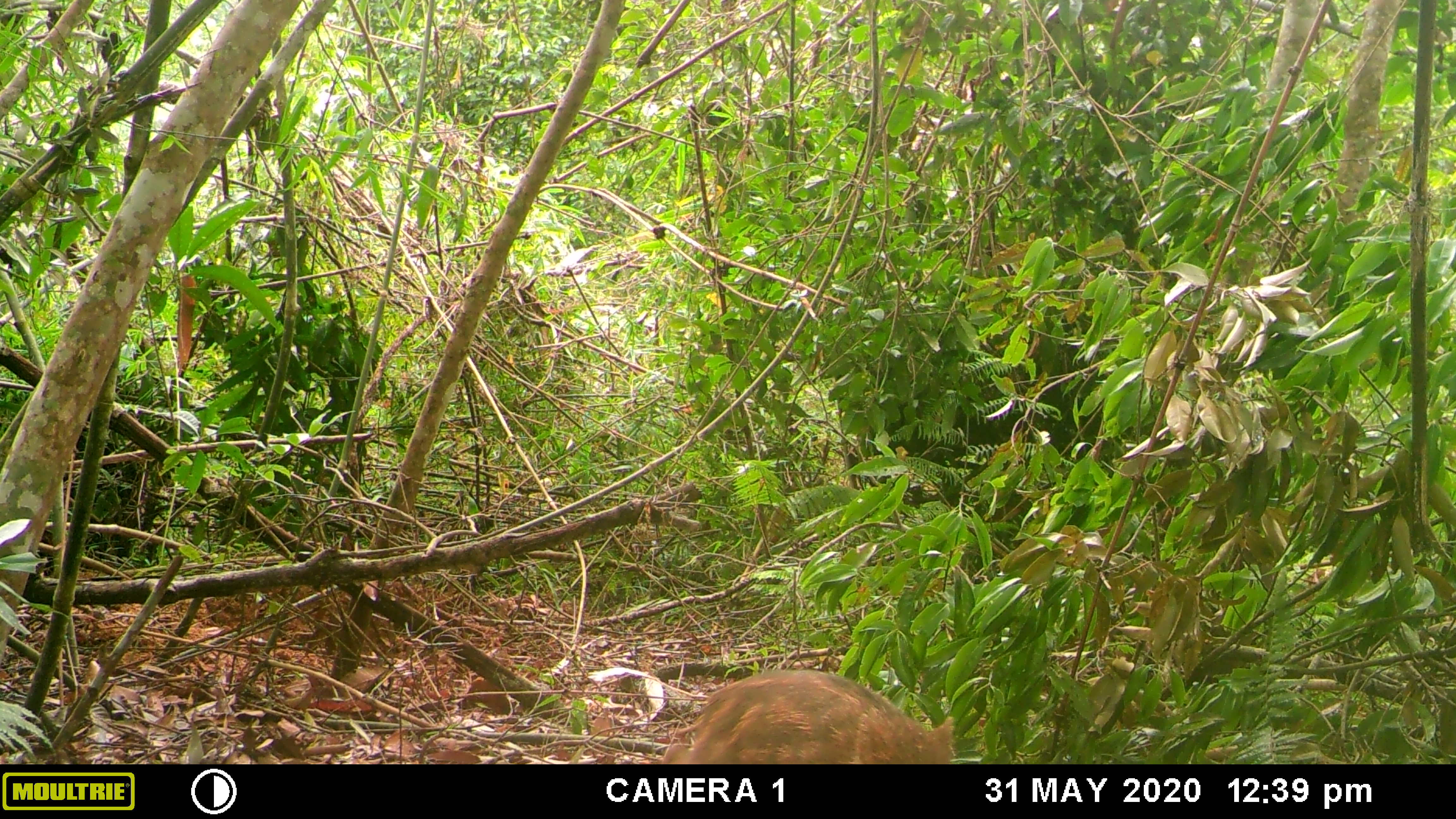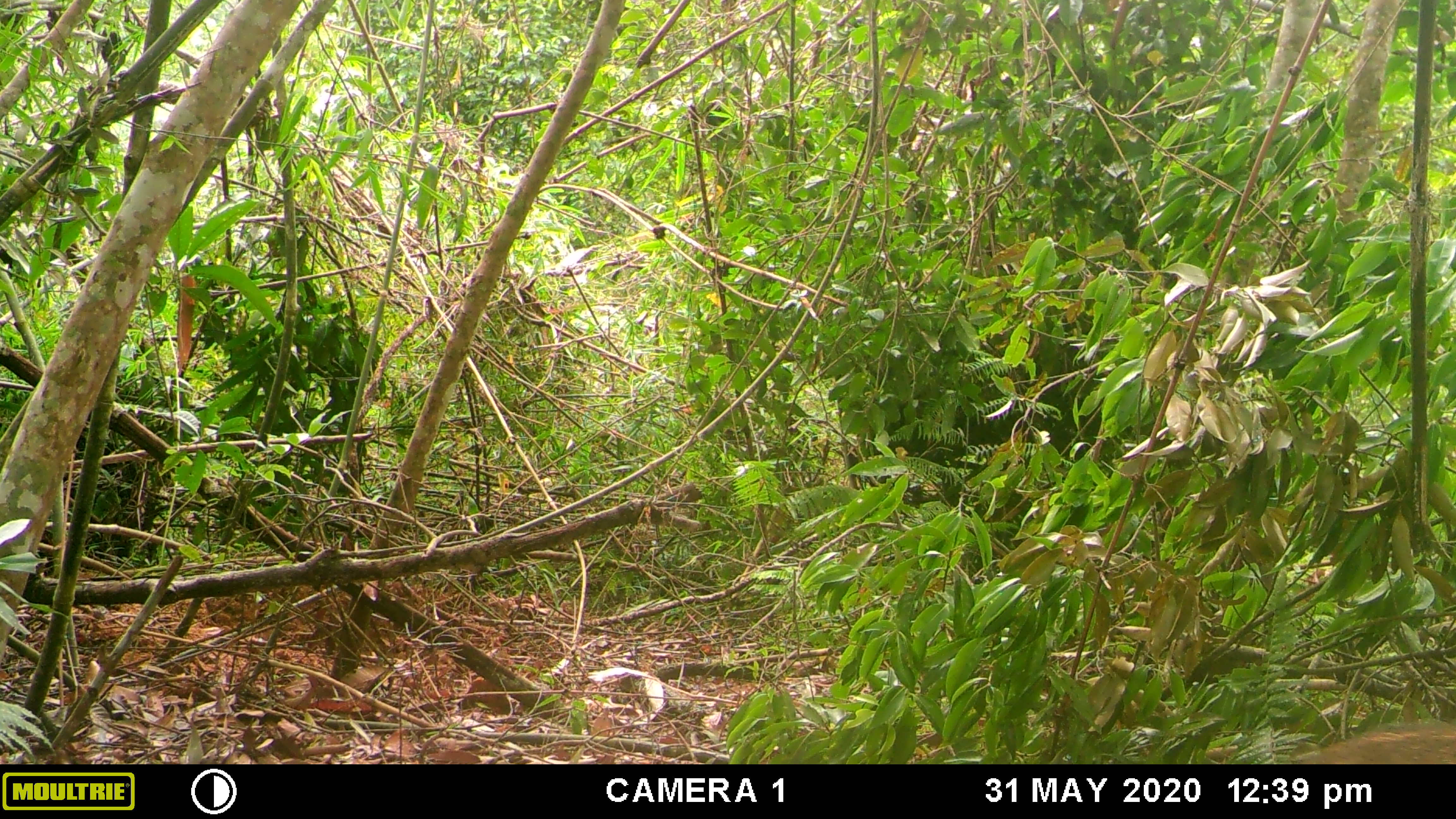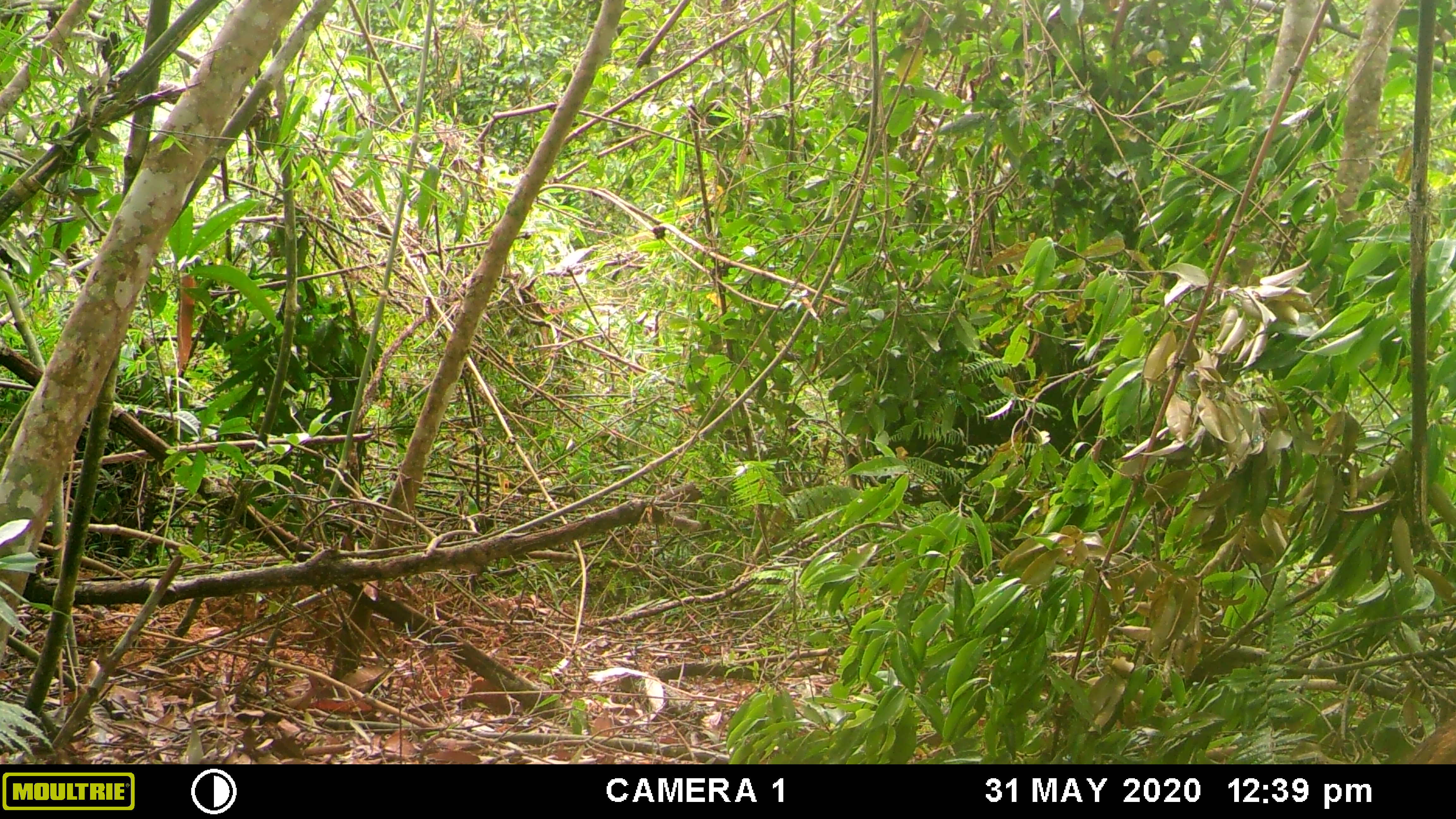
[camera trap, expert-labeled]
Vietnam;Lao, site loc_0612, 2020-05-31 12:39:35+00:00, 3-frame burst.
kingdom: Animalia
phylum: Chordata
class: Mammalia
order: Artiodactyla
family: Suidae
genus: Sus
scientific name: Sus scrofa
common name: eurasian wild pig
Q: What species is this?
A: Eurasian wild pig (Sus scrofa).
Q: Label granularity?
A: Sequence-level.